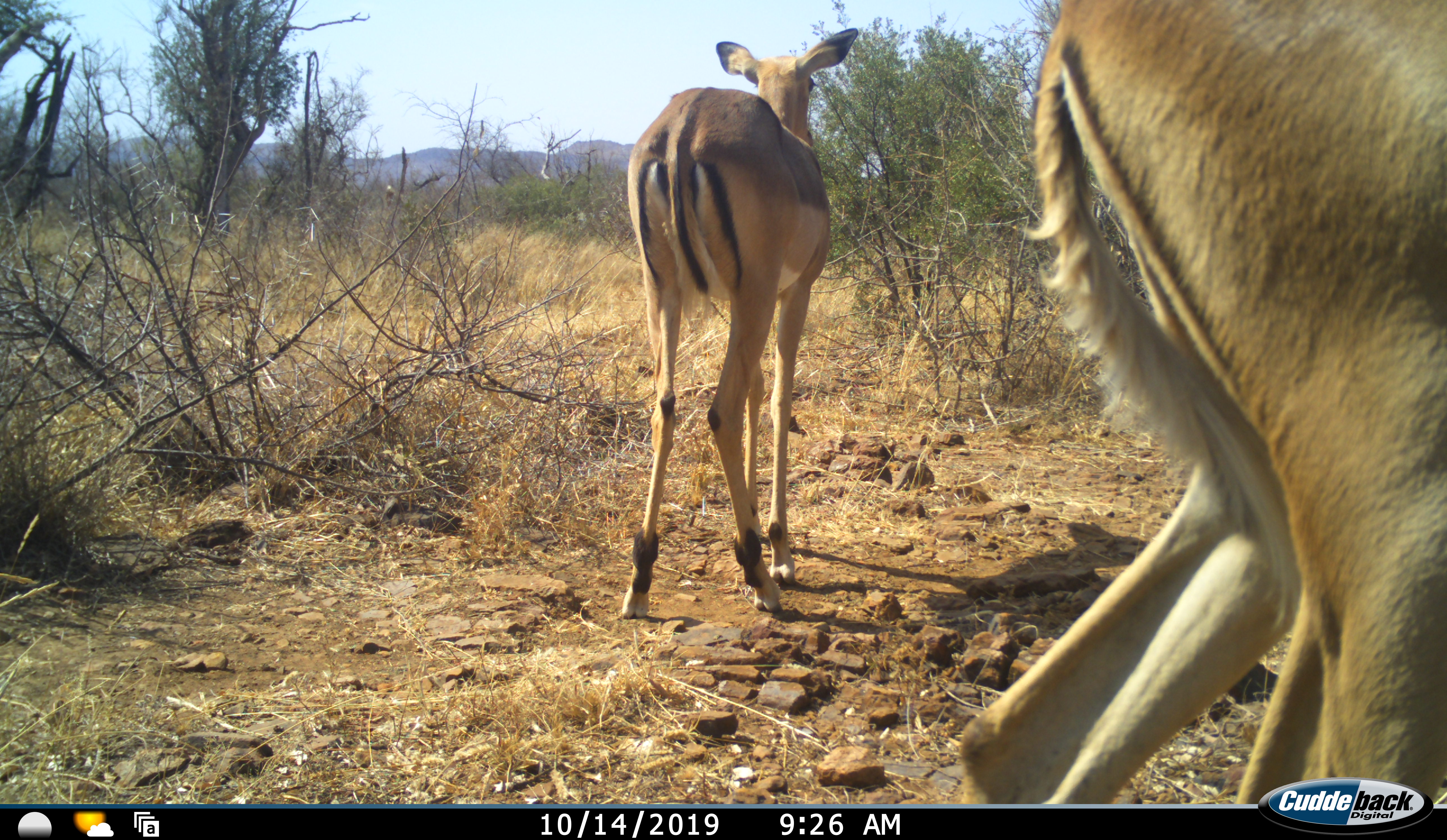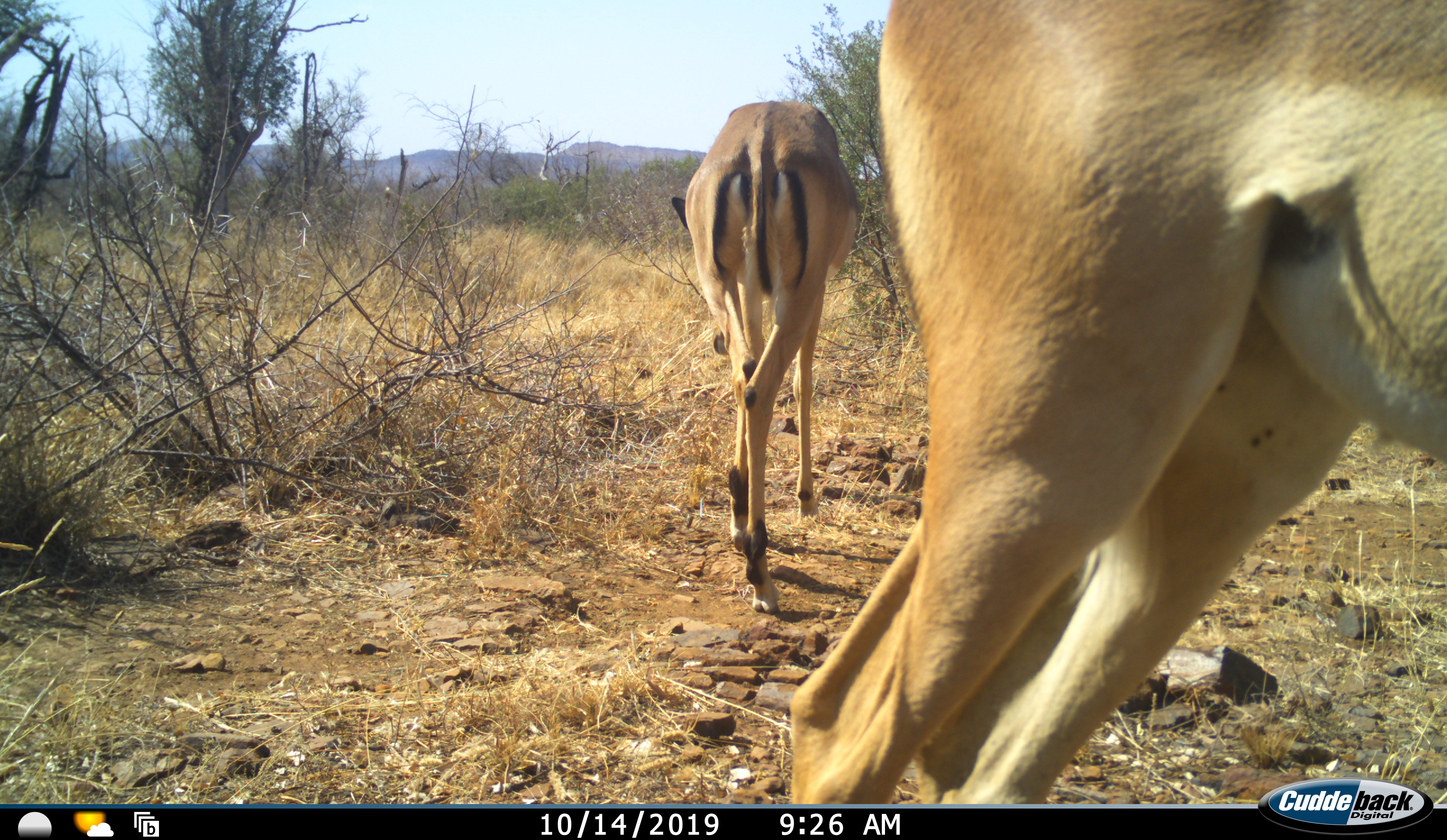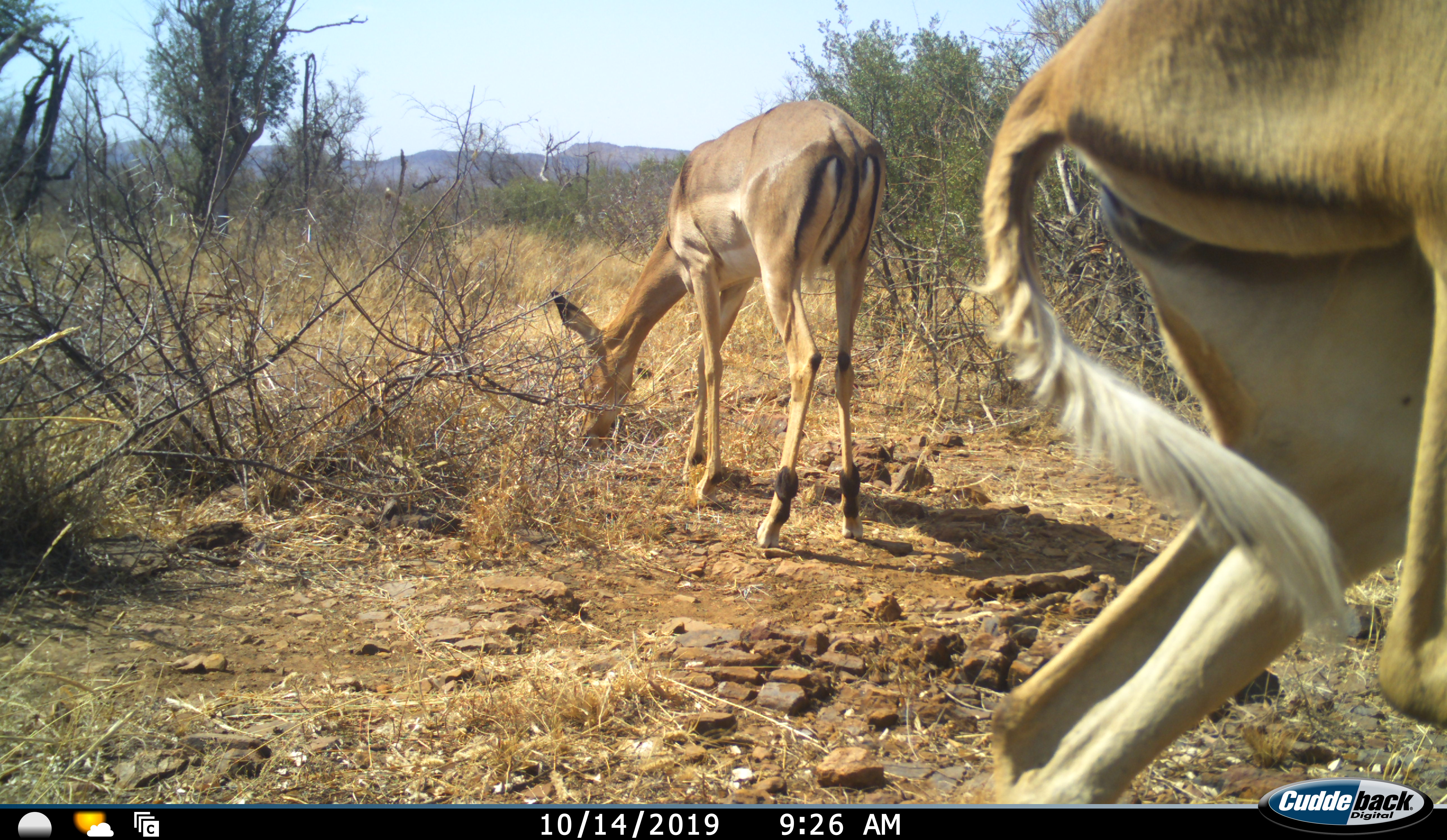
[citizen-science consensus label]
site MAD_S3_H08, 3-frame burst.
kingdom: Animalia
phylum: Chordata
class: Mammalia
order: Artiodactyla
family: Bovidae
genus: Aepyceros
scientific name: Aepyceros melampus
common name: impala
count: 2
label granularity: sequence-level